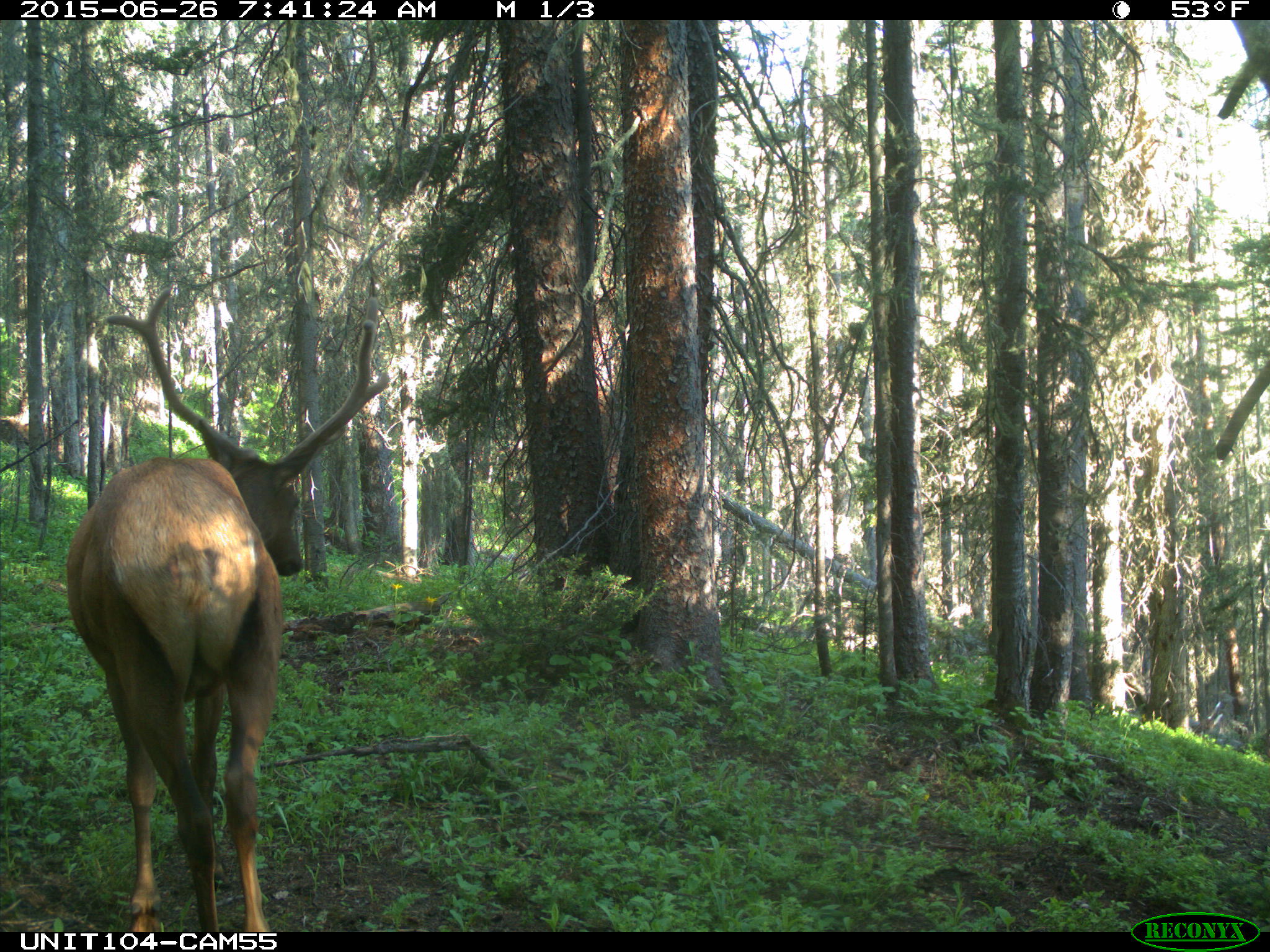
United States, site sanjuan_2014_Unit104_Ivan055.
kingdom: Animalia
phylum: Chordata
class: Mammalia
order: Artiodactyla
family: Cervidae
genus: Cervus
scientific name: Cervus elaphus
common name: red deer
Cervus elaphus (red deer).